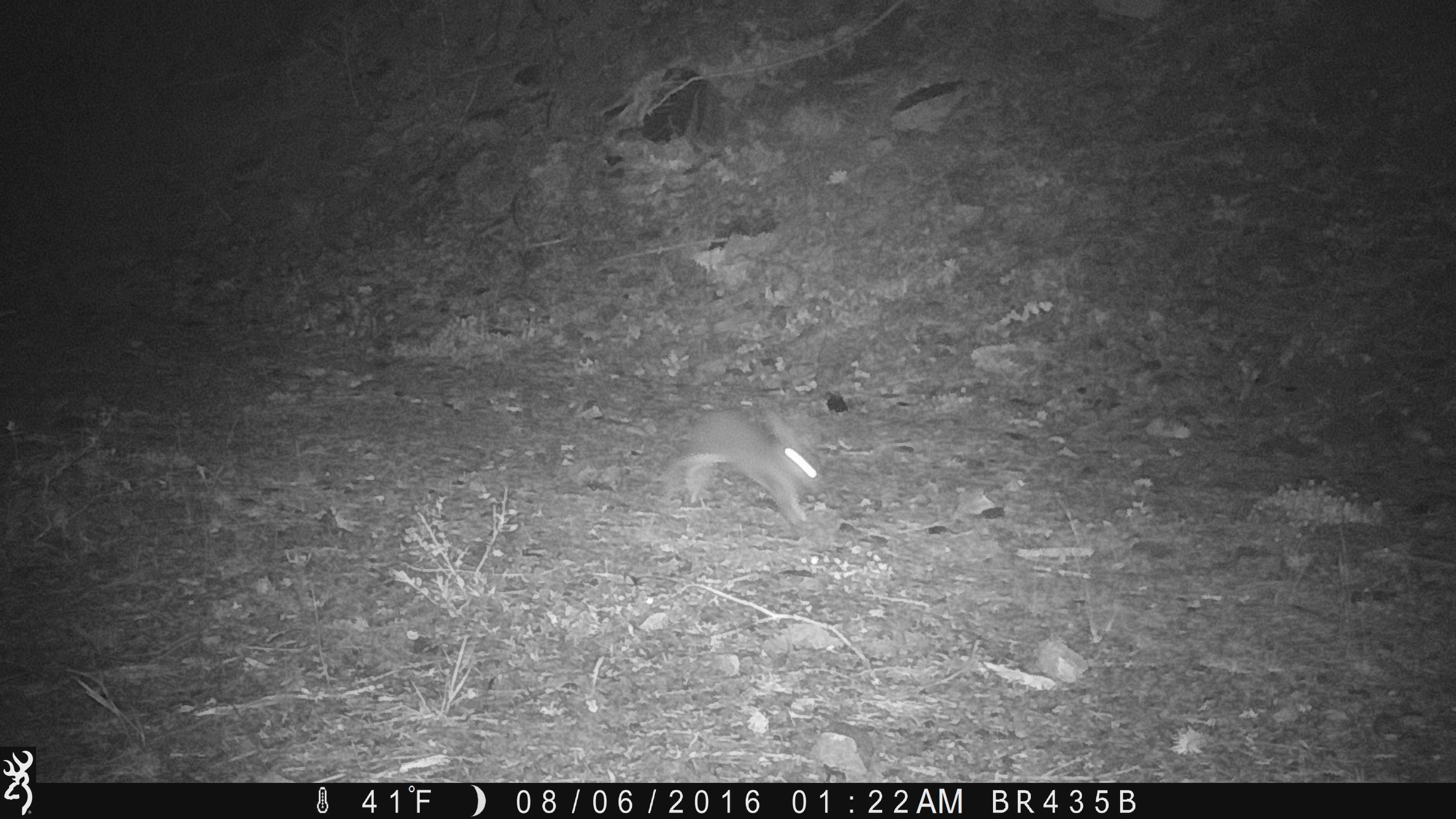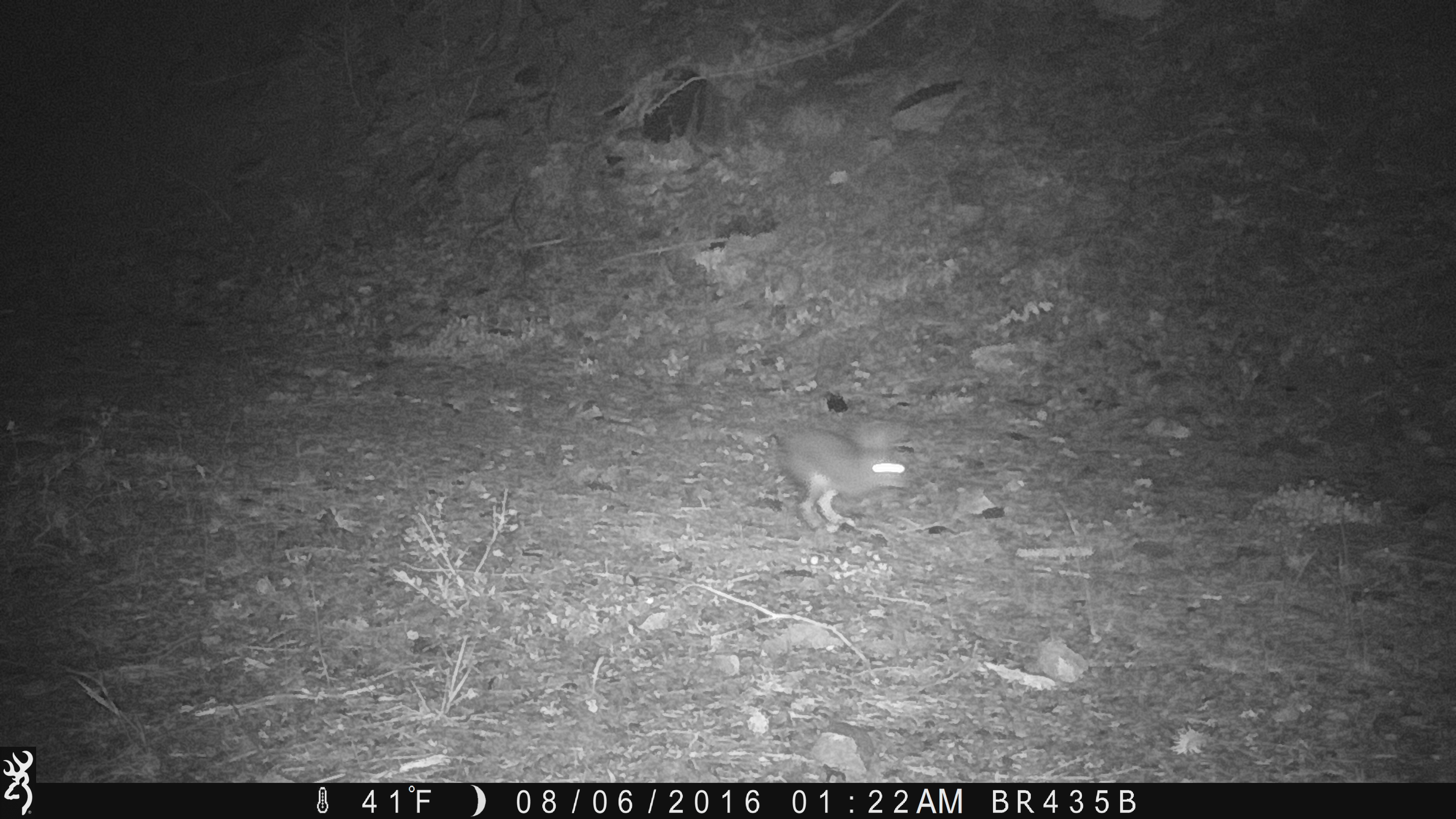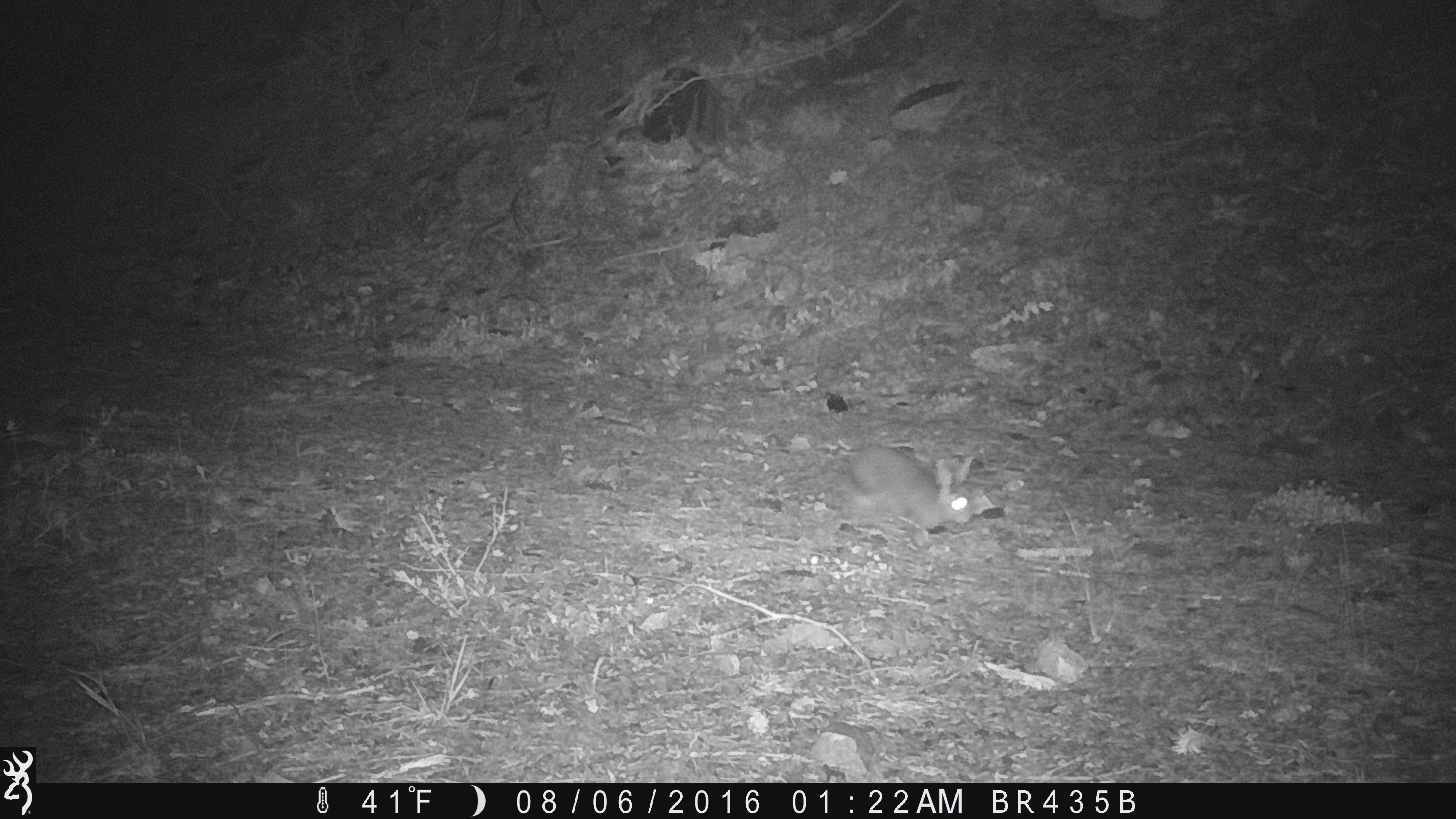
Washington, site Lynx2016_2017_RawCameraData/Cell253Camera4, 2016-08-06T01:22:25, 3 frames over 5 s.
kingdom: Animalia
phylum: Chordata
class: Mammalia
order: Lagomorpha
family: Leporidae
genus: Lepus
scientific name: Lepus americanus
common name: snowshoe hare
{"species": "Lepus americanus (snowshoe hare)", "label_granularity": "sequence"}